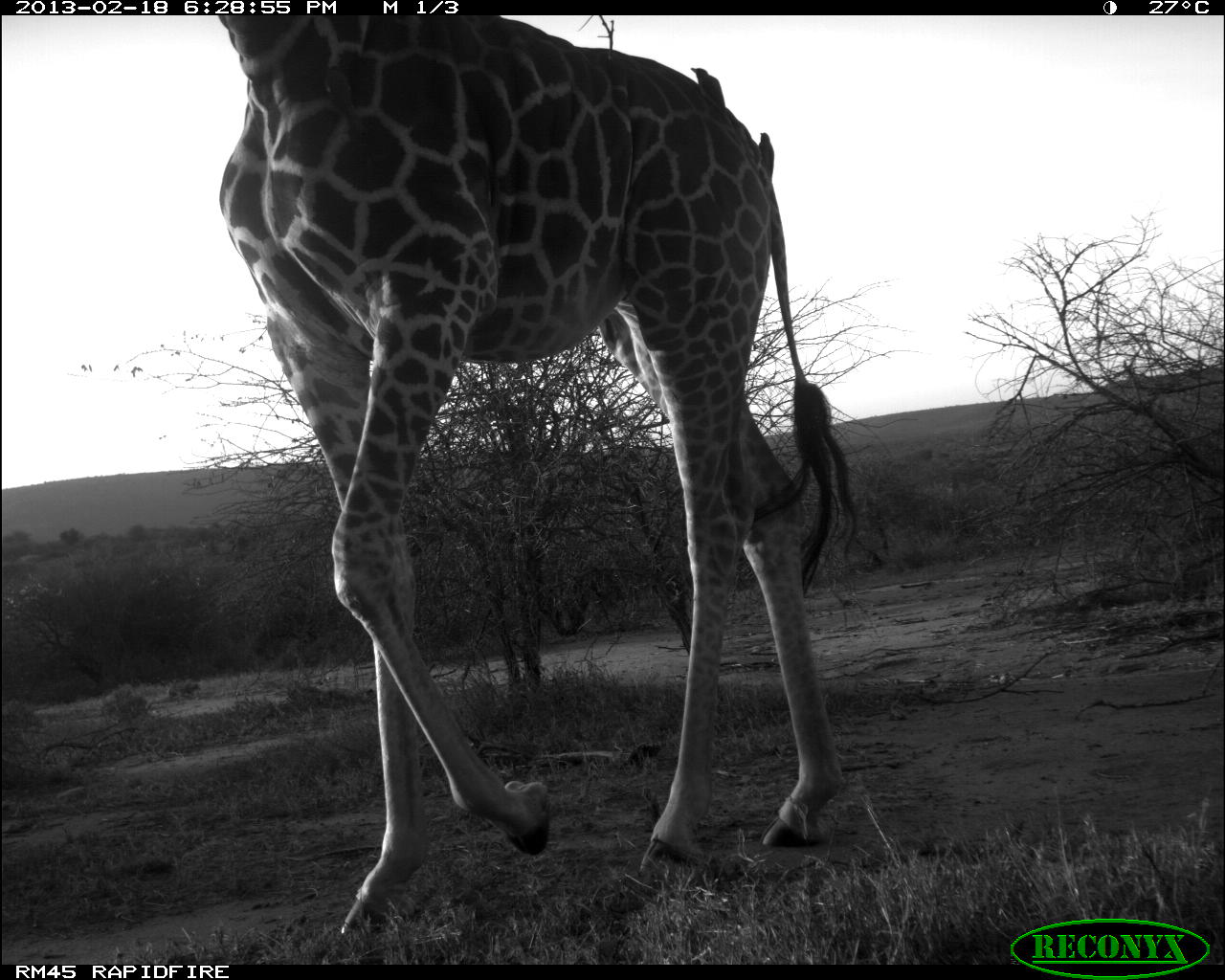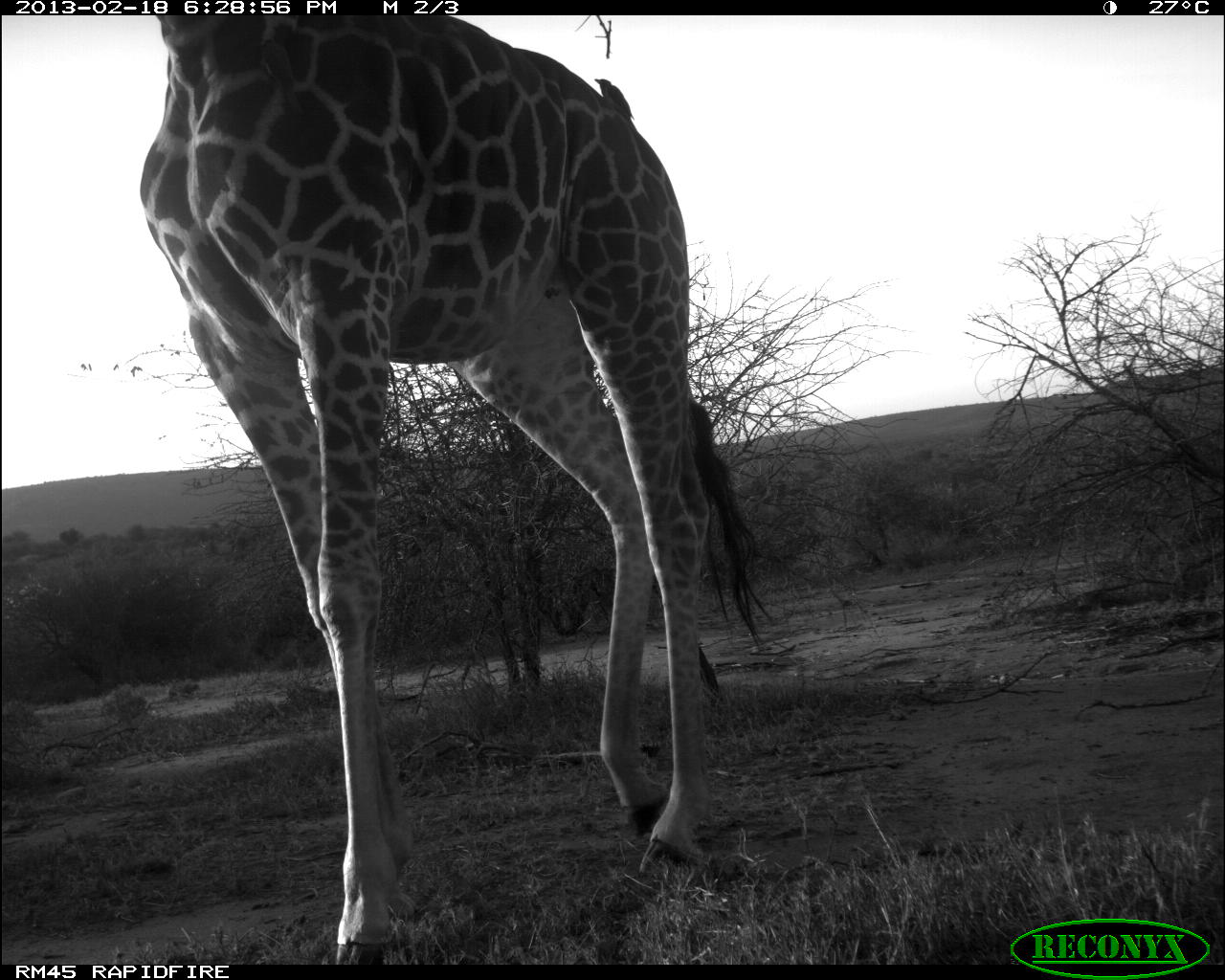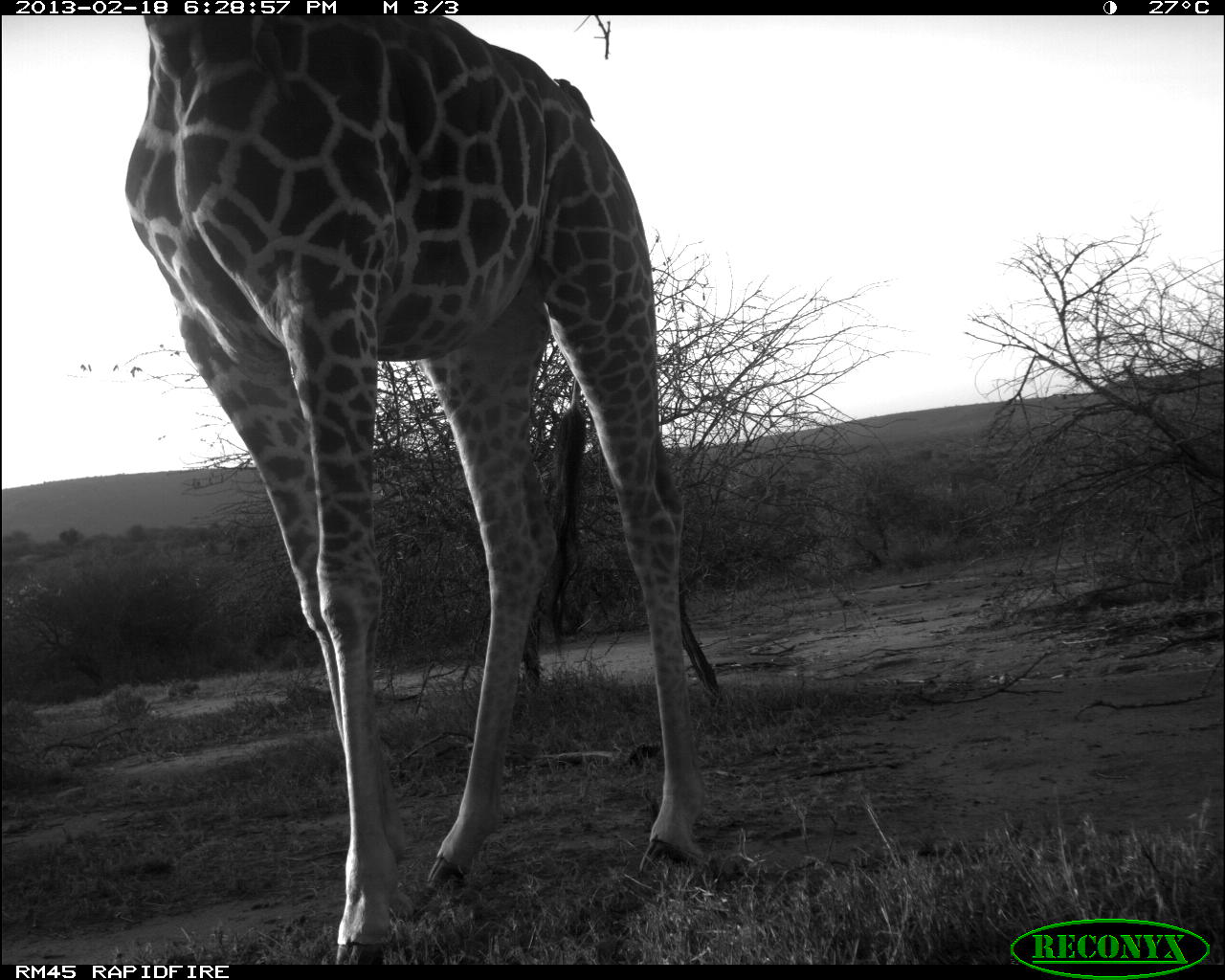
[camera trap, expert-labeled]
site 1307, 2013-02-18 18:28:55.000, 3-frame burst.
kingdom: Animalia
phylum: Chordata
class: Mammalia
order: Artiodactyla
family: Giraffidae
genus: Giraffa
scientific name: Giraffa camelopardalis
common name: giraffe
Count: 1.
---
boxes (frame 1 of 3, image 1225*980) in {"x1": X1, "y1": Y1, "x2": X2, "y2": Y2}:
giraffa camelopardalis: {"x1": 216, "y1": 8, "x2": 859, "y2": 939}; {"x1": 691, "y1": 66, "x2": 725, "y2": 111}; {"x1": 758, "y1": 131, "x2": 774, "y2": 184}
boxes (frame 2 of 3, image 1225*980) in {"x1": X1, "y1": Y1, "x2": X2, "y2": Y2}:
giraffa camelopardalis: {"x1": 136, "y1": 12, "x2": 770, "y2": 964}; {"x1": 594, "y1": 78, "x2": 633, "y2": 123}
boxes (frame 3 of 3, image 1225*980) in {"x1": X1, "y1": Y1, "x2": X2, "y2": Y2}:
giraffa camelopardalis: {"x1": 124, "y1": 14, "x2": 690, "y2": 968}; {"x1": 553, "y1": 78, "x2": 595, "y2": 121}